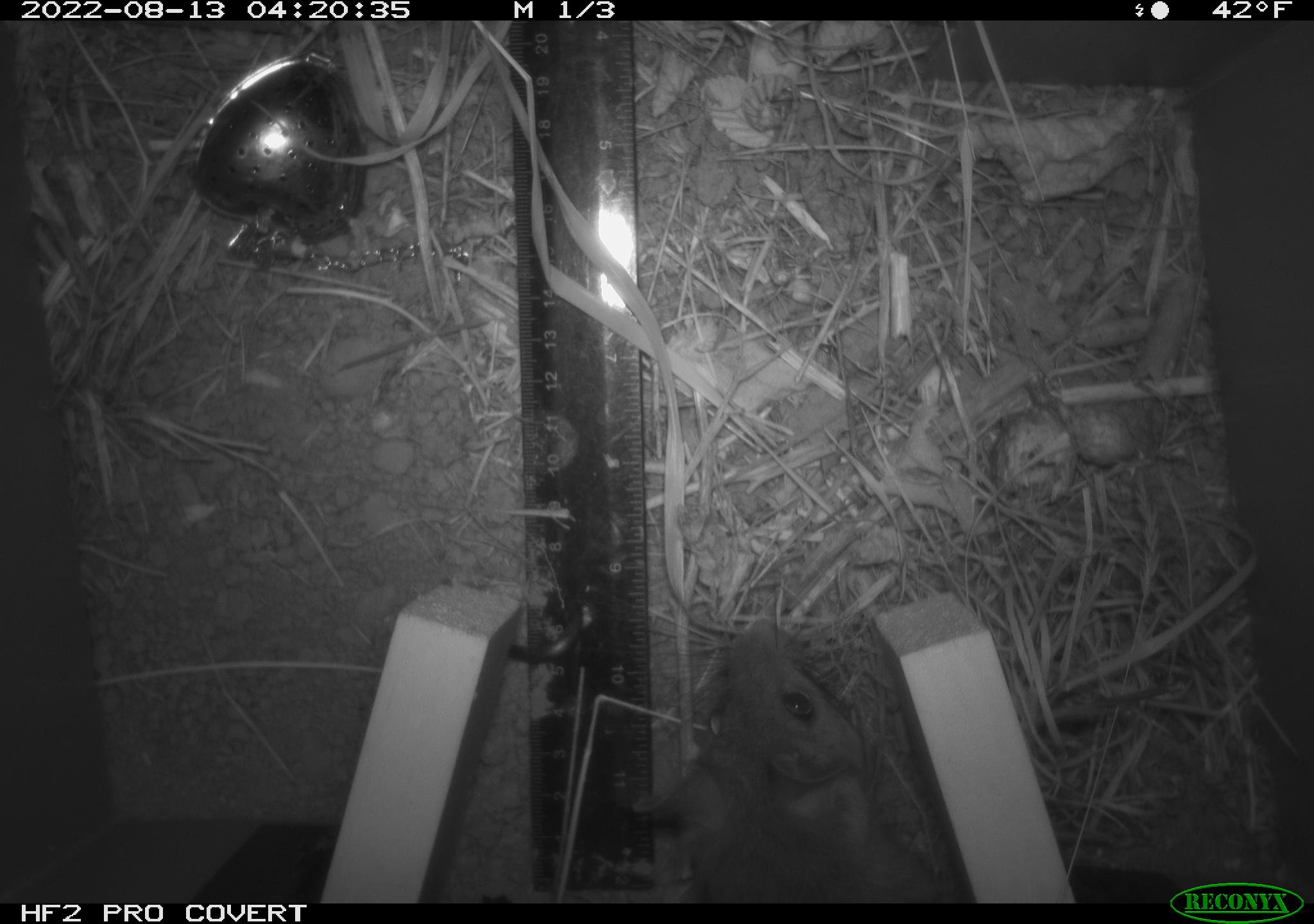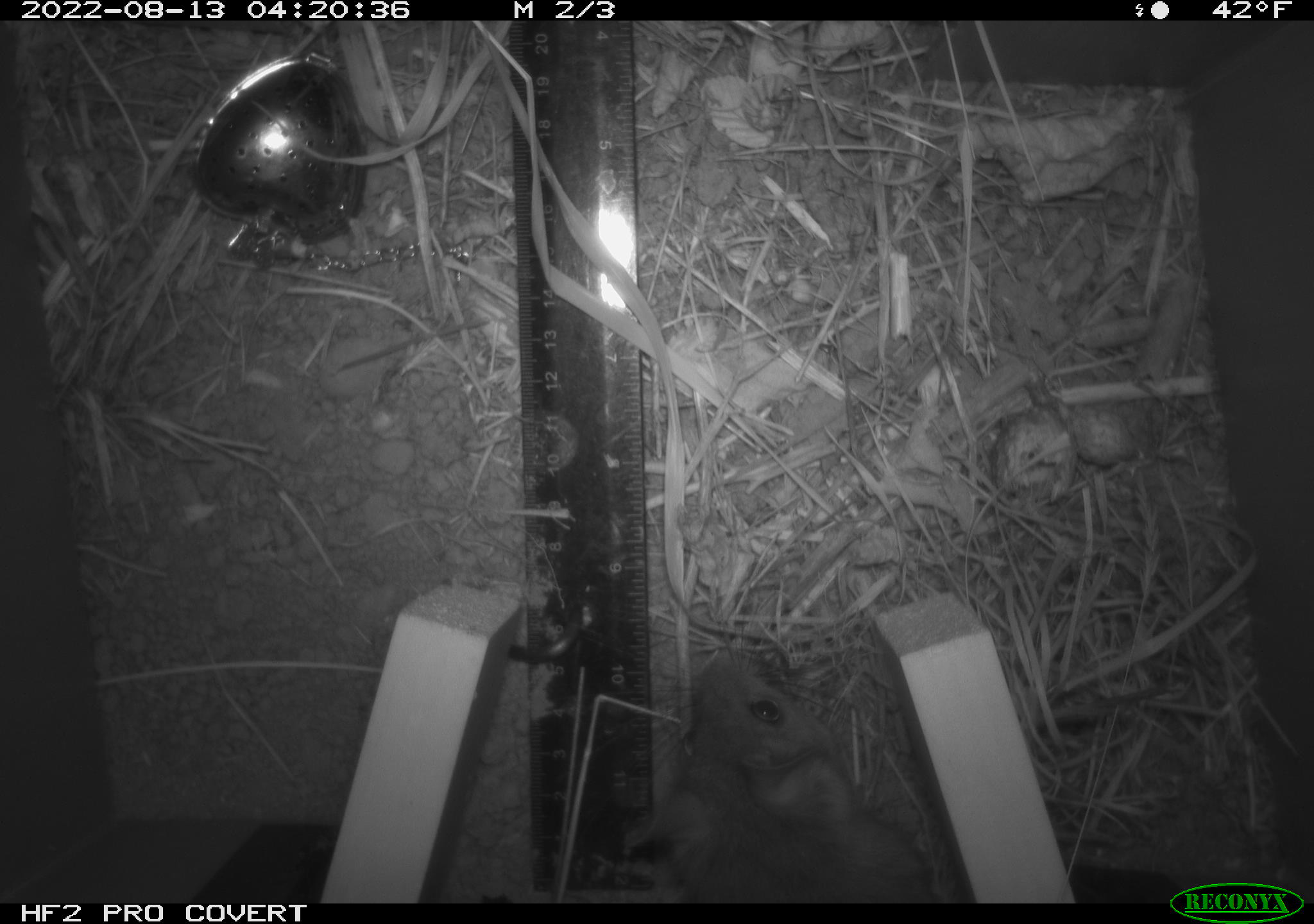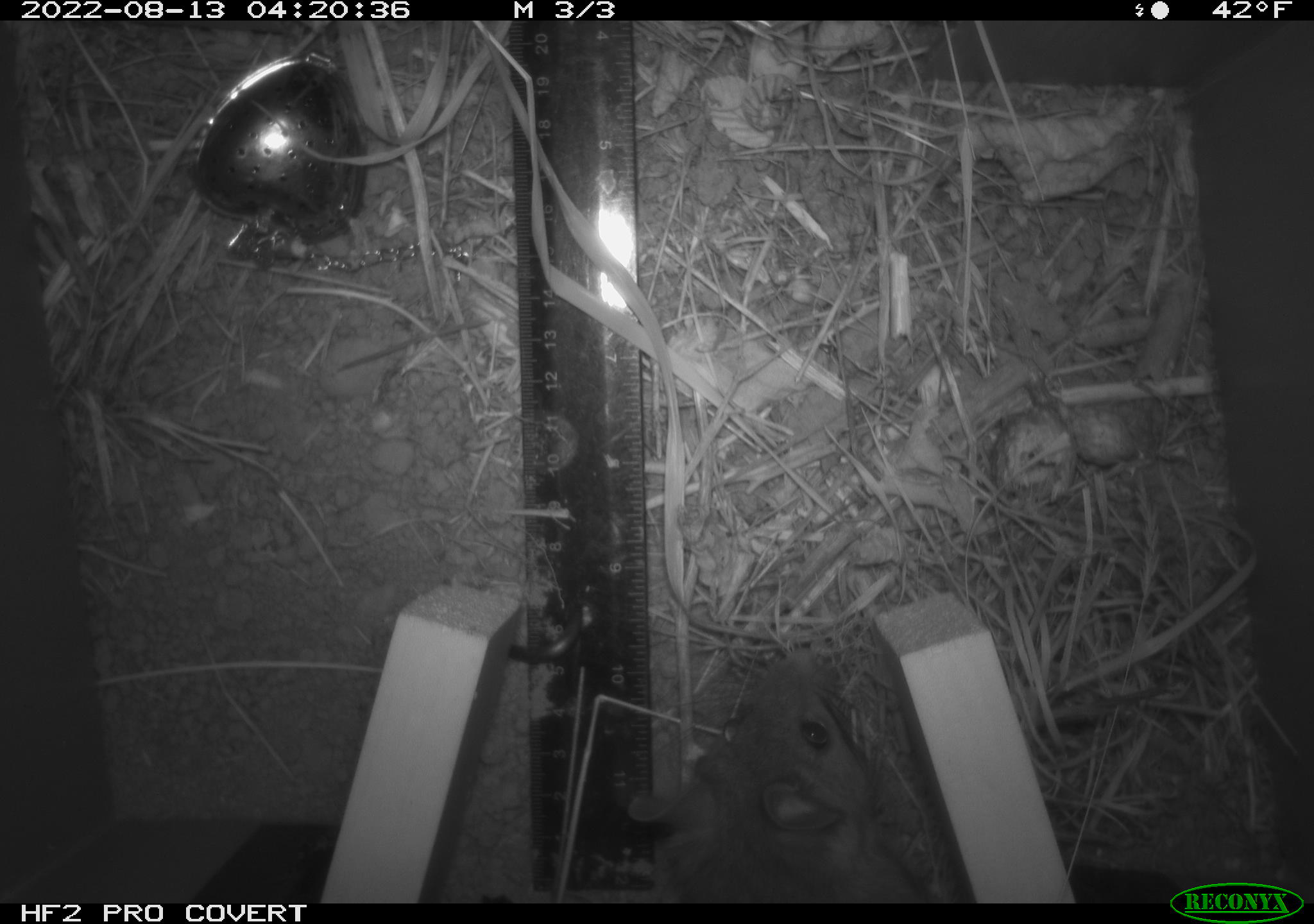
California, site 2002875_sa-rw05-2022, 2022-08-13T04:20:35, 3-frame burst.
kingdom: Animalia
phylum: Chordata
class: Mammalia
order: Rodentia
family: Cricetidae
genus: Neotoma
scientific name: Neotoma fuscipes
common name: dusky-footed woodrat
Dusky-footed woodrat (Neotoma fuscipes).